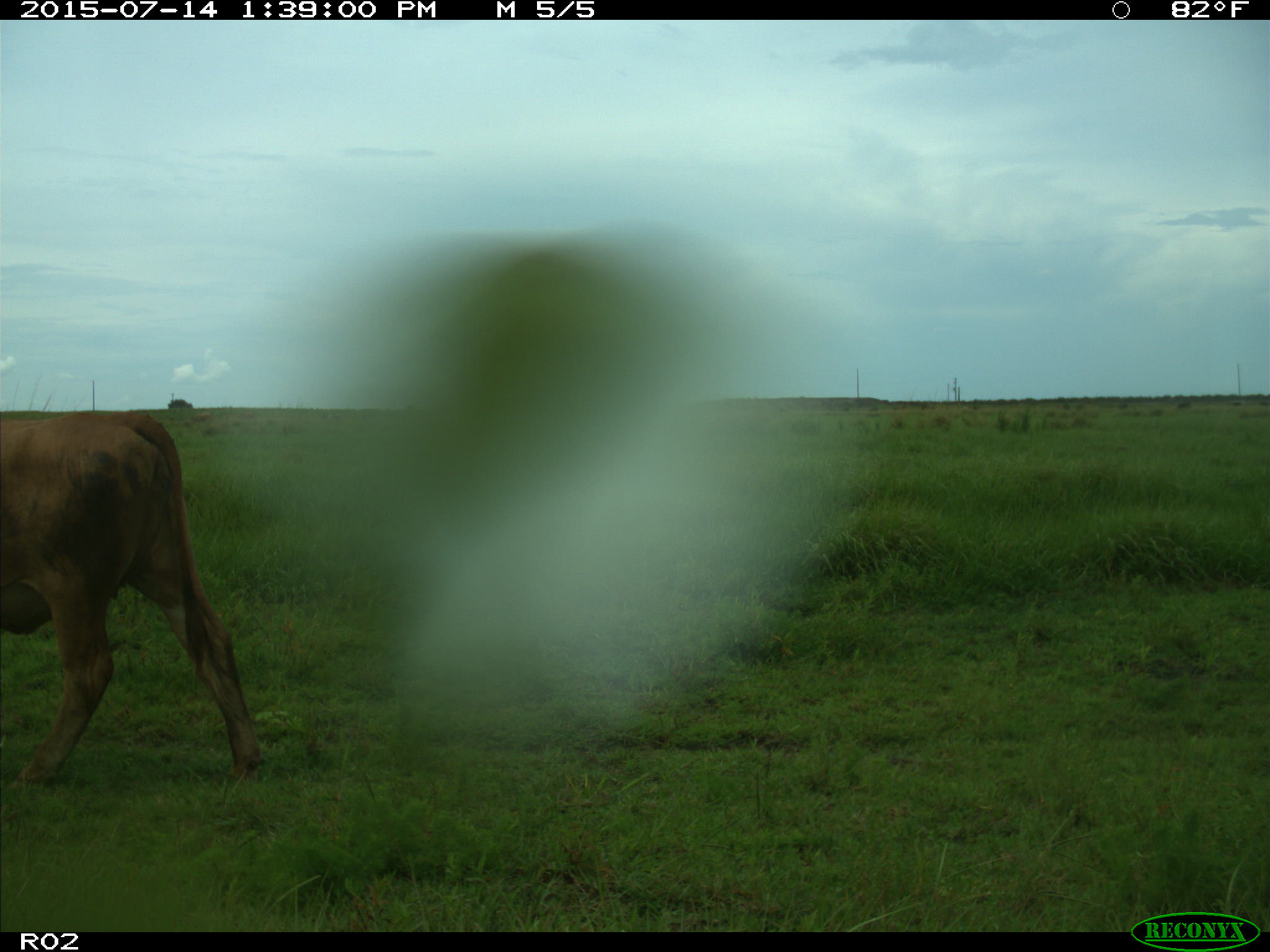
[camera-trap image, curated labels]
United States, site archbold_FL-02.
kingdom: Animalia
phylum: Chordata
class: Mammalia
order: Artiodactyla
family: Bovidae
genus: Bos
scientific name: Bos taurus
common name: domestic cow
Bos taurus (domestic cow).